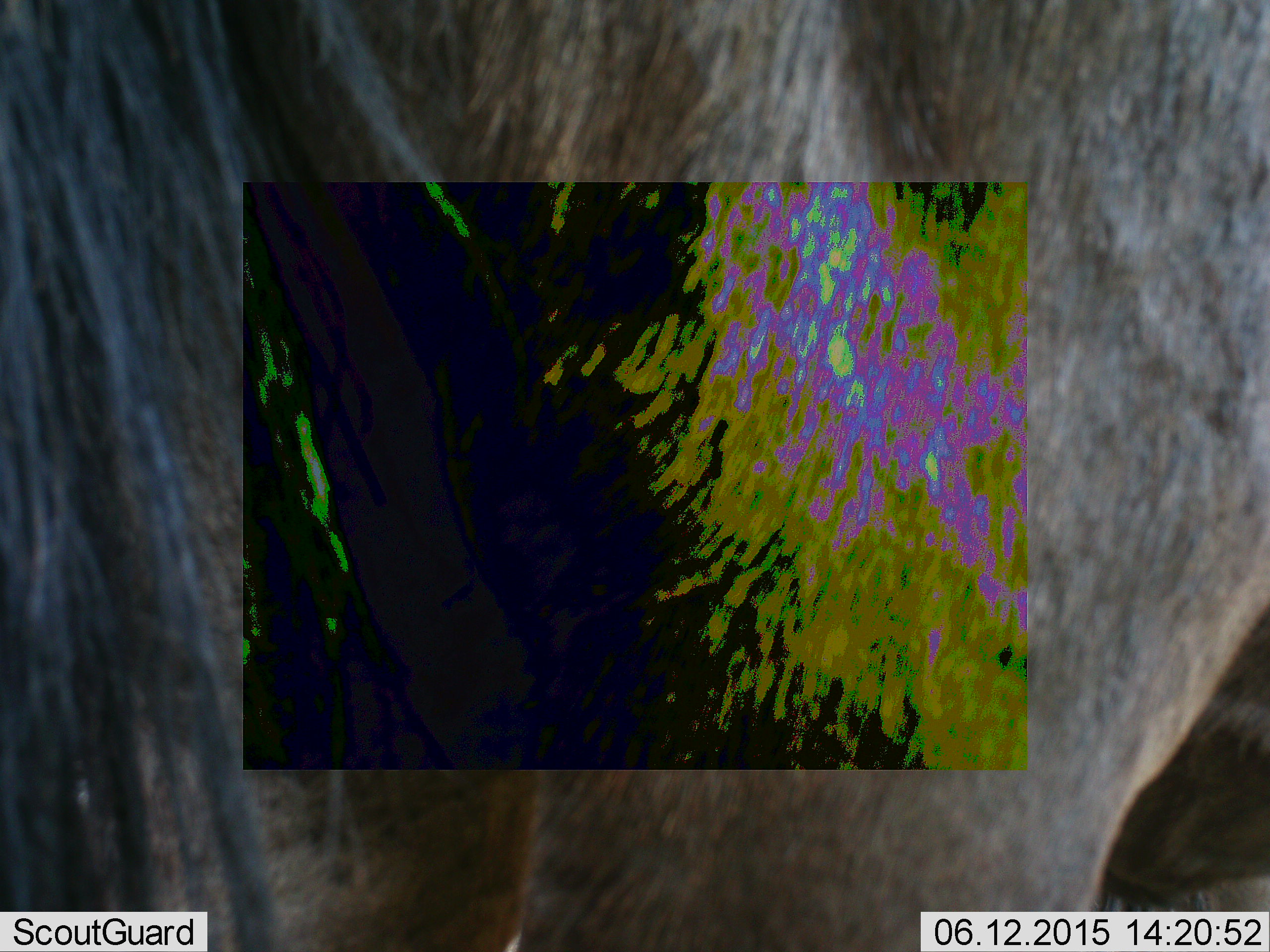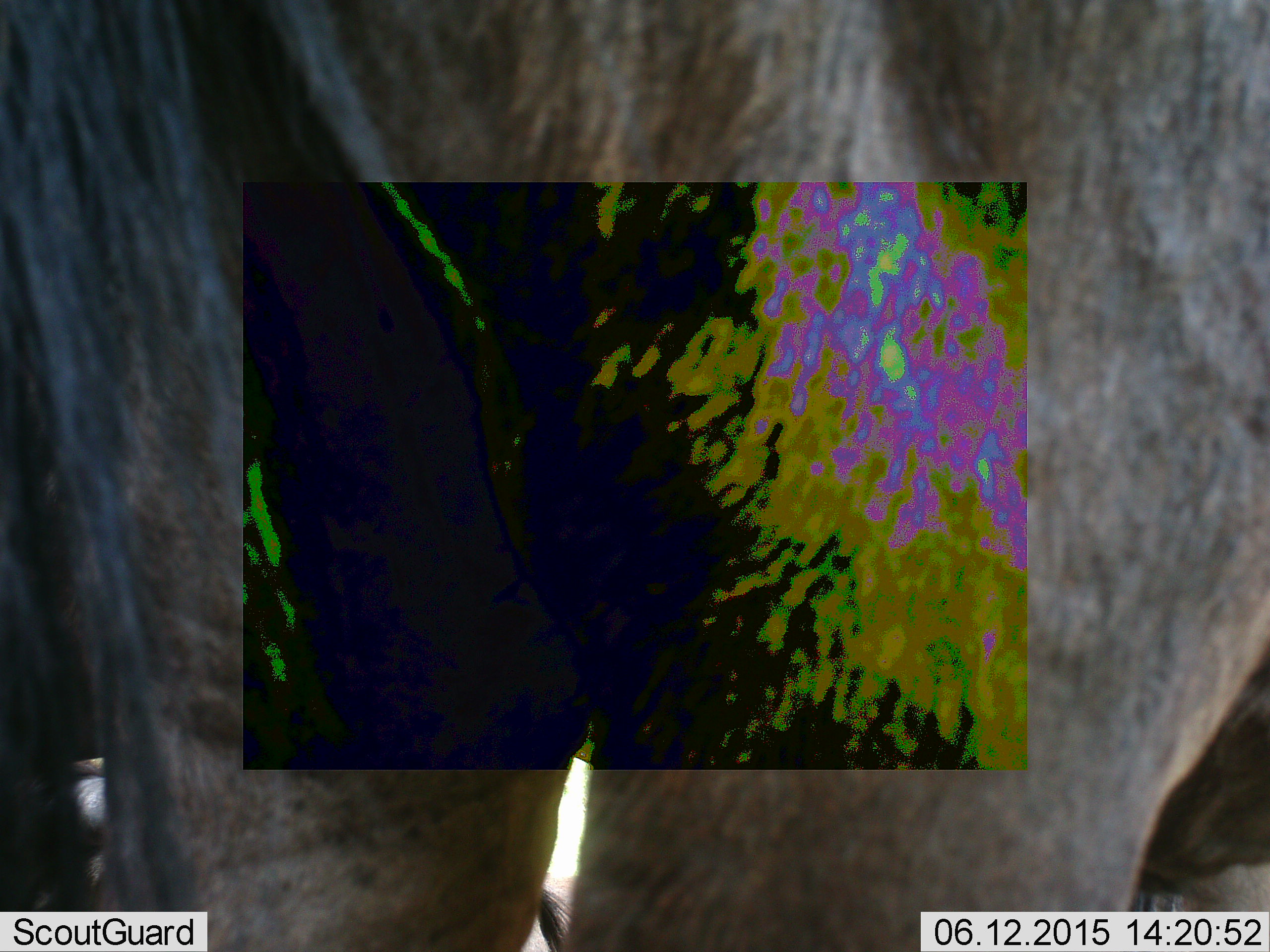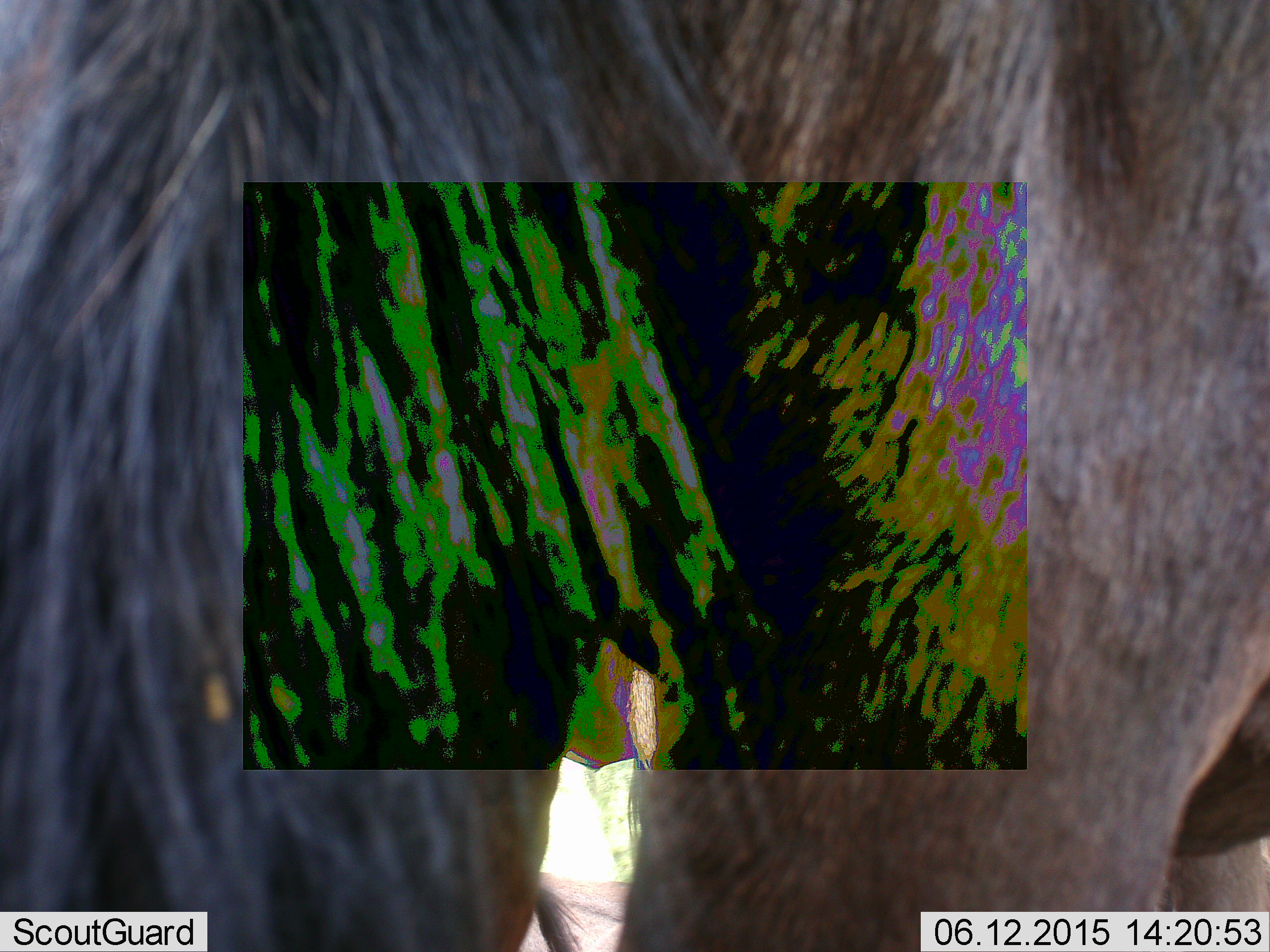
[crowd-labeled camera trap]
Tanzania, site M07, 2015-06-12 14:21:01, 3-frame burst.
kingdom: Animalia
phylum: Chordata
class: Mammalia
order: Artiodactyla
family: Bovidae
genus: Connochaetes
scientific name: Connochaetes taurinus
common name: blue wildebeest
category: wildebeest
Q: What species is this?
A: Wildebeest (blue wildebeest) (Connochaetes taurinus).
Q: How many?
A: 1.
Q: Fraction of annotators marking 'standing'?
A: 100%.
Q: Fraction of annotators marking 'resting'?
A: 0%.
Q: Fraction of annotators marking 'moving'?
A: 10%.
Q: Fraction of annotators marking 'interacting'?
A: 0%.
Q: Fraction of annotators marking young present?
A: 0%.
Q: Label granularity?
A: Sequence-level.